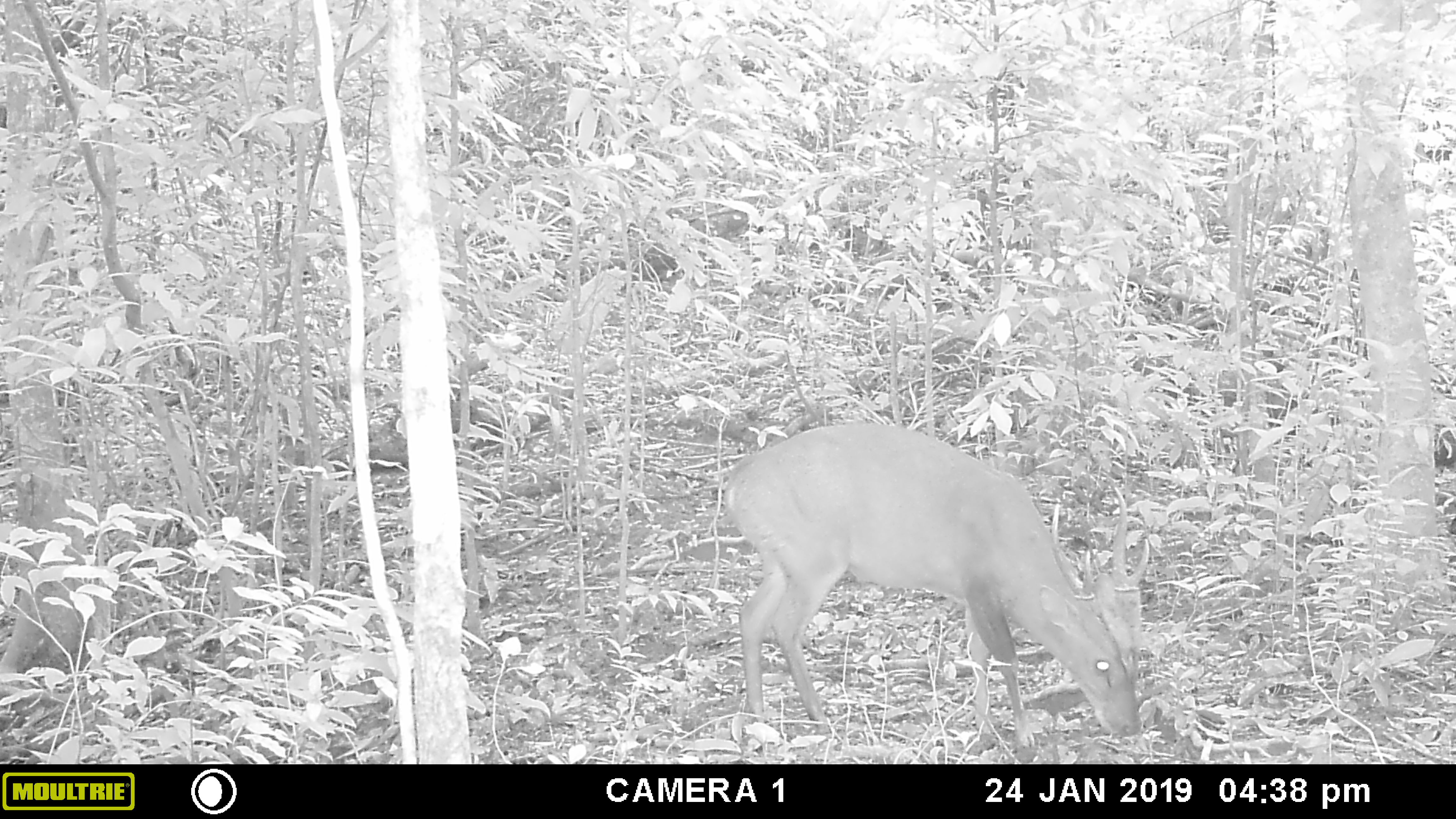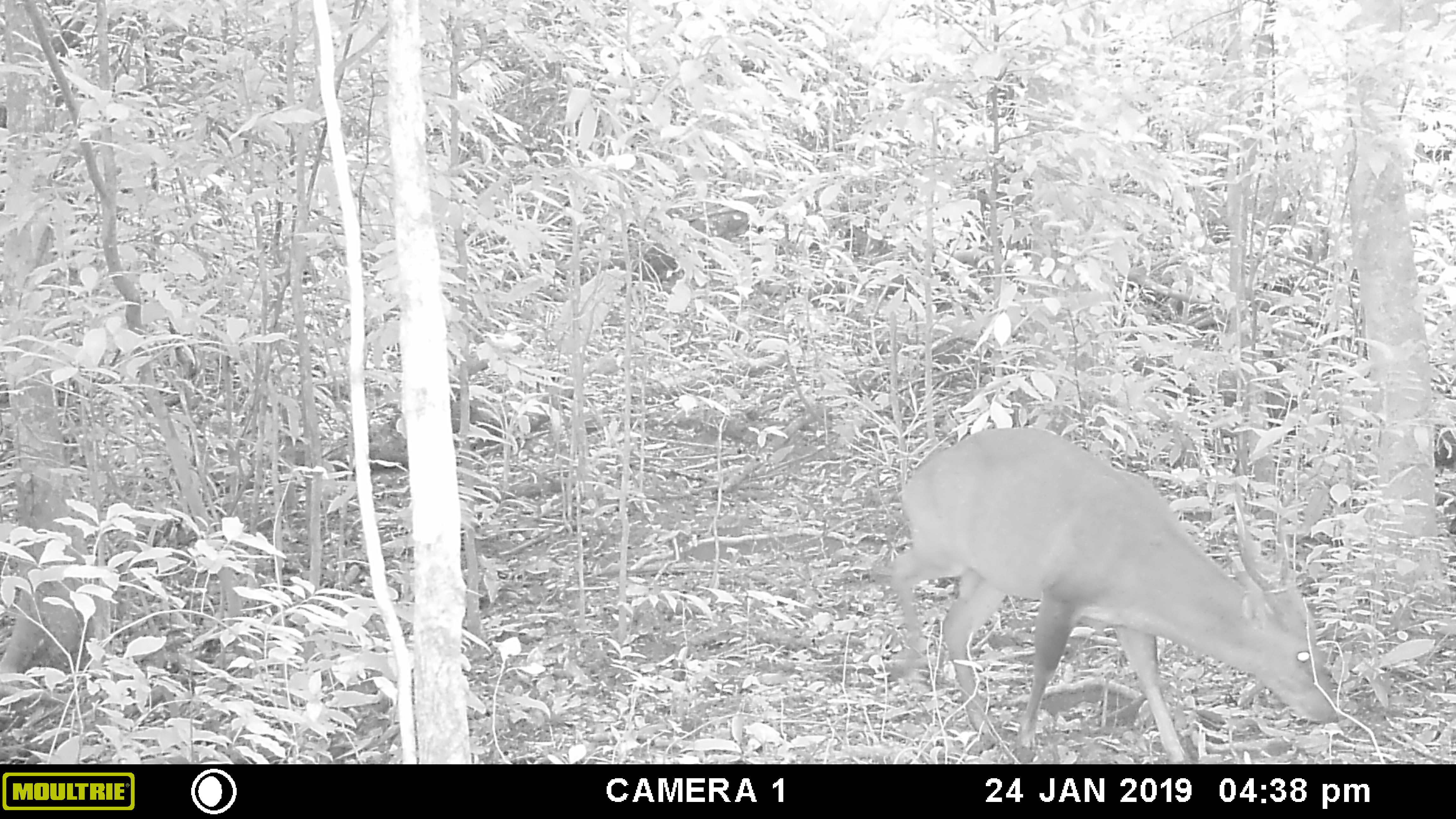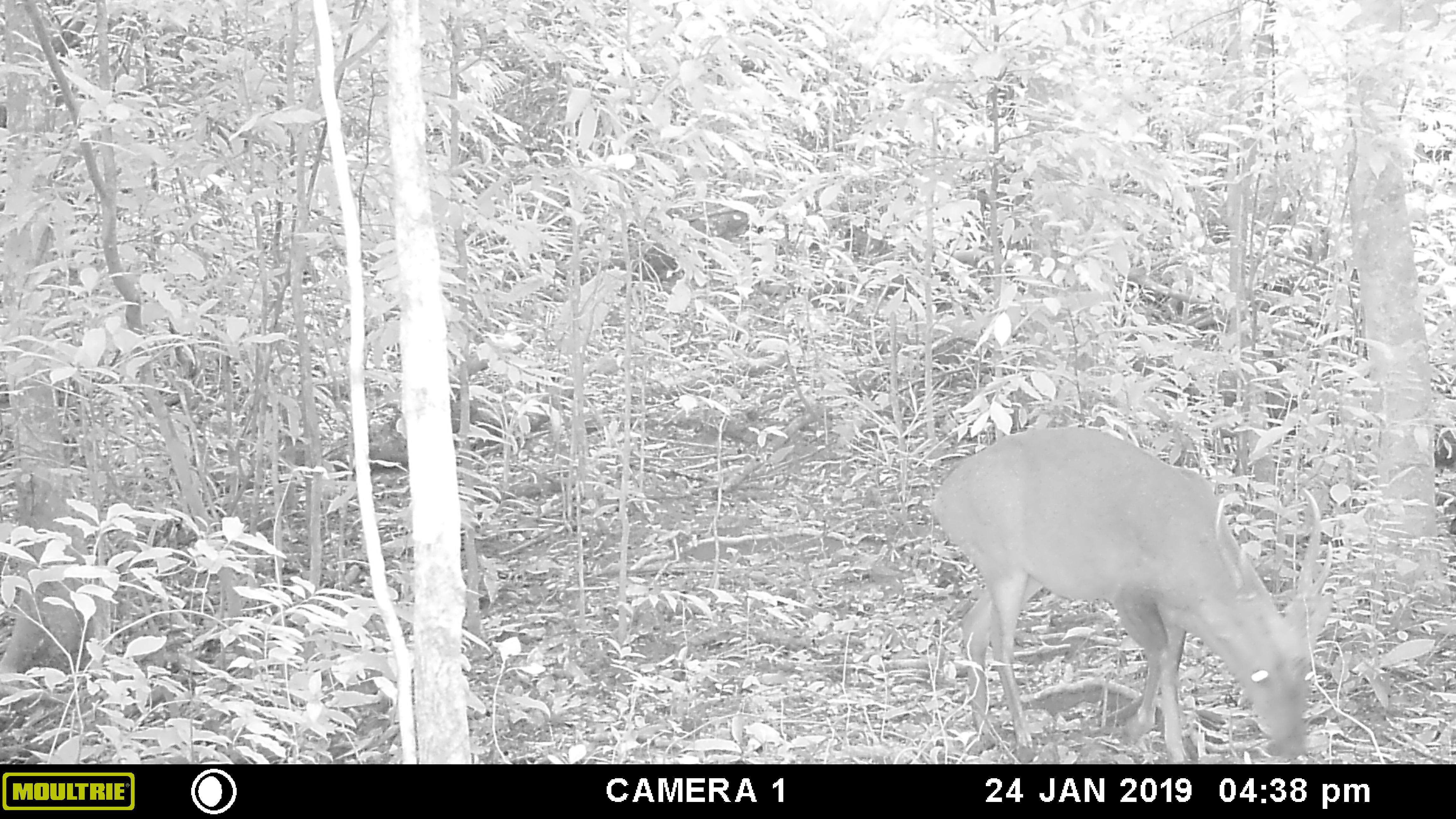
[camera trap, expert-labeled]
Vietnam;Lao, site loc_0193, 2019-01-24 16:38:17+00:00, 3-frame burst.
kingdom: Animalia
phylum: Chordata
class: Mammalia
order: Artiodactyla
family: Cervidae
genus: Muntiacus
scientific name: Muntiacus vuquangensis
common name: large-antlered muntjac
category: large antlered muntjac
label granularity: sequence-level